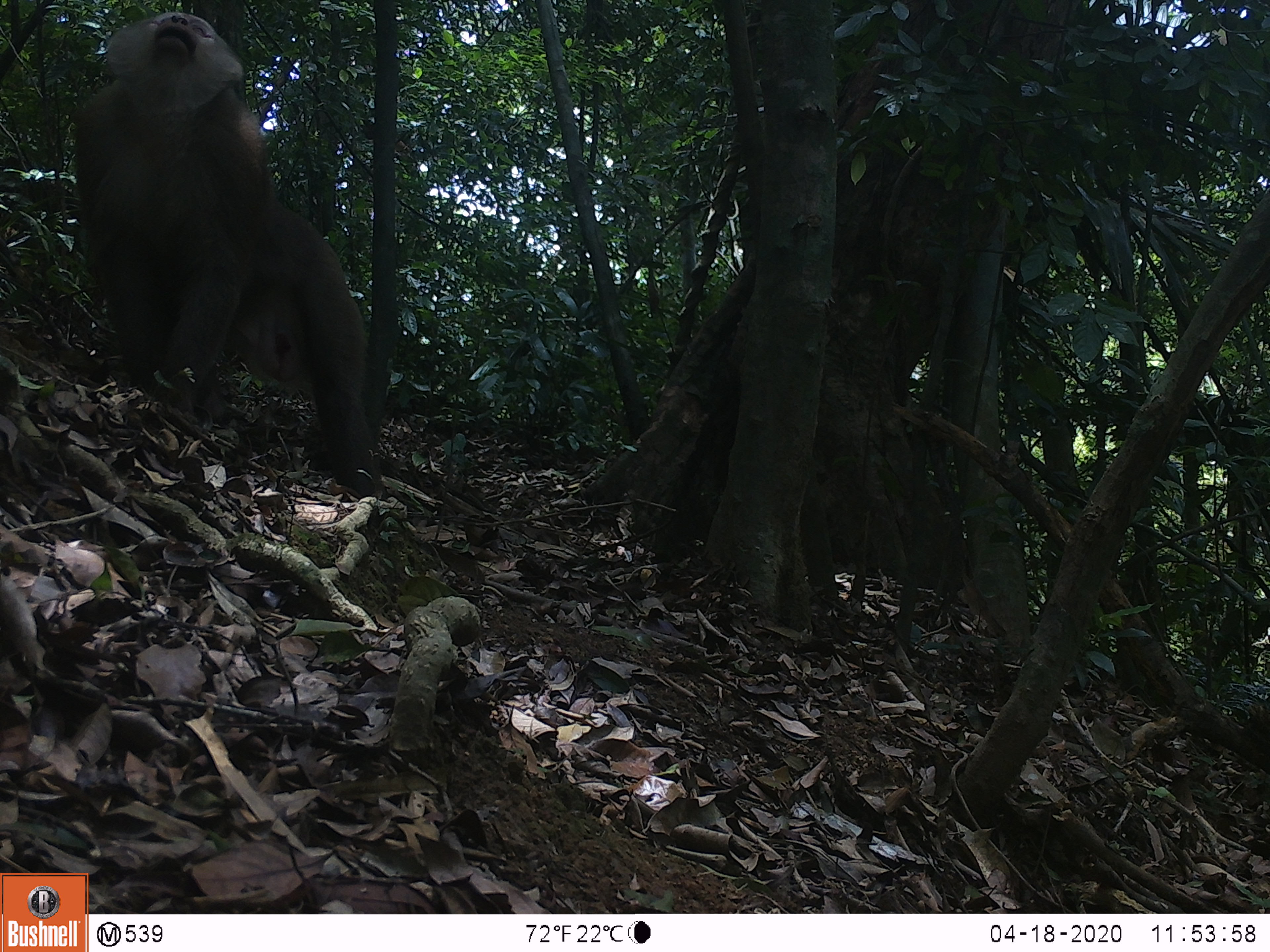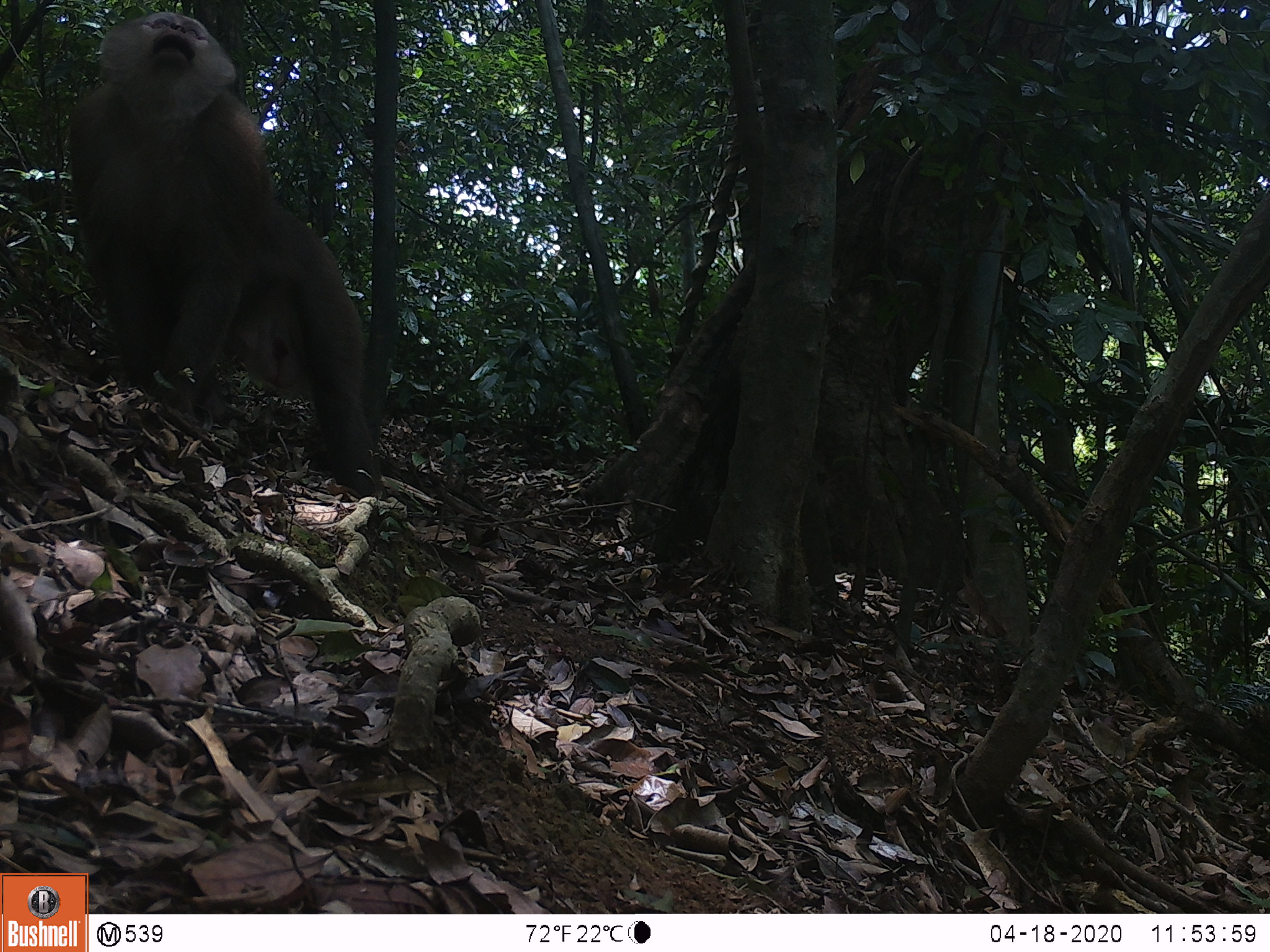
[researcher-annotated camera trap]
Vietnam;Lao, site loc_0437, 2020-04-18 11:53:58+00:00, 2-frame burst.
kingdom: Animalia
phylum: Chordata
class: Mammalia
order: Primates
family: Cercopithecidae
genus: Macaca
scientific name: Macaca nemestrina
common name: pig-tailed macaque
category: pig tailed macaque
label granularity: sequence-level